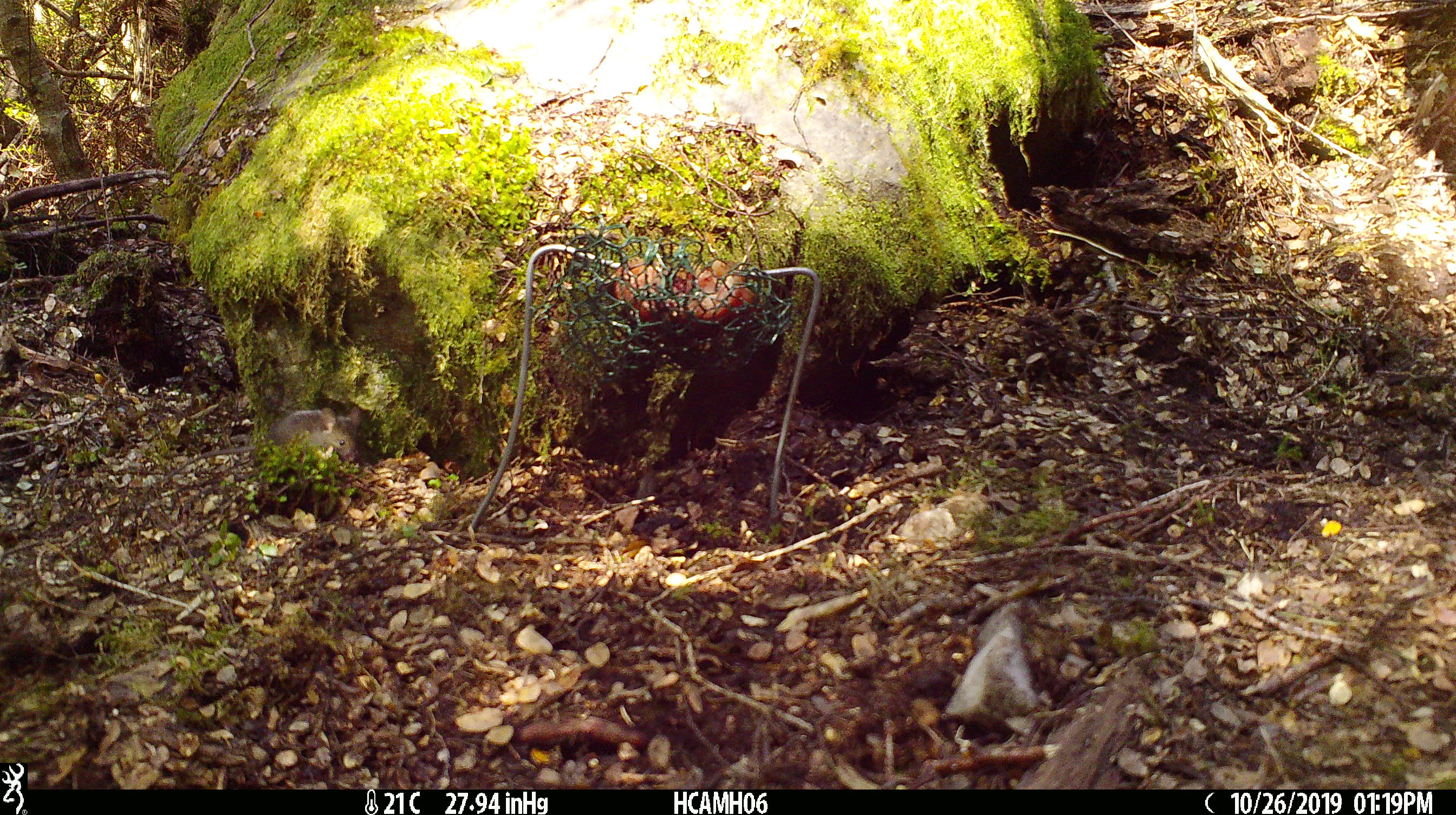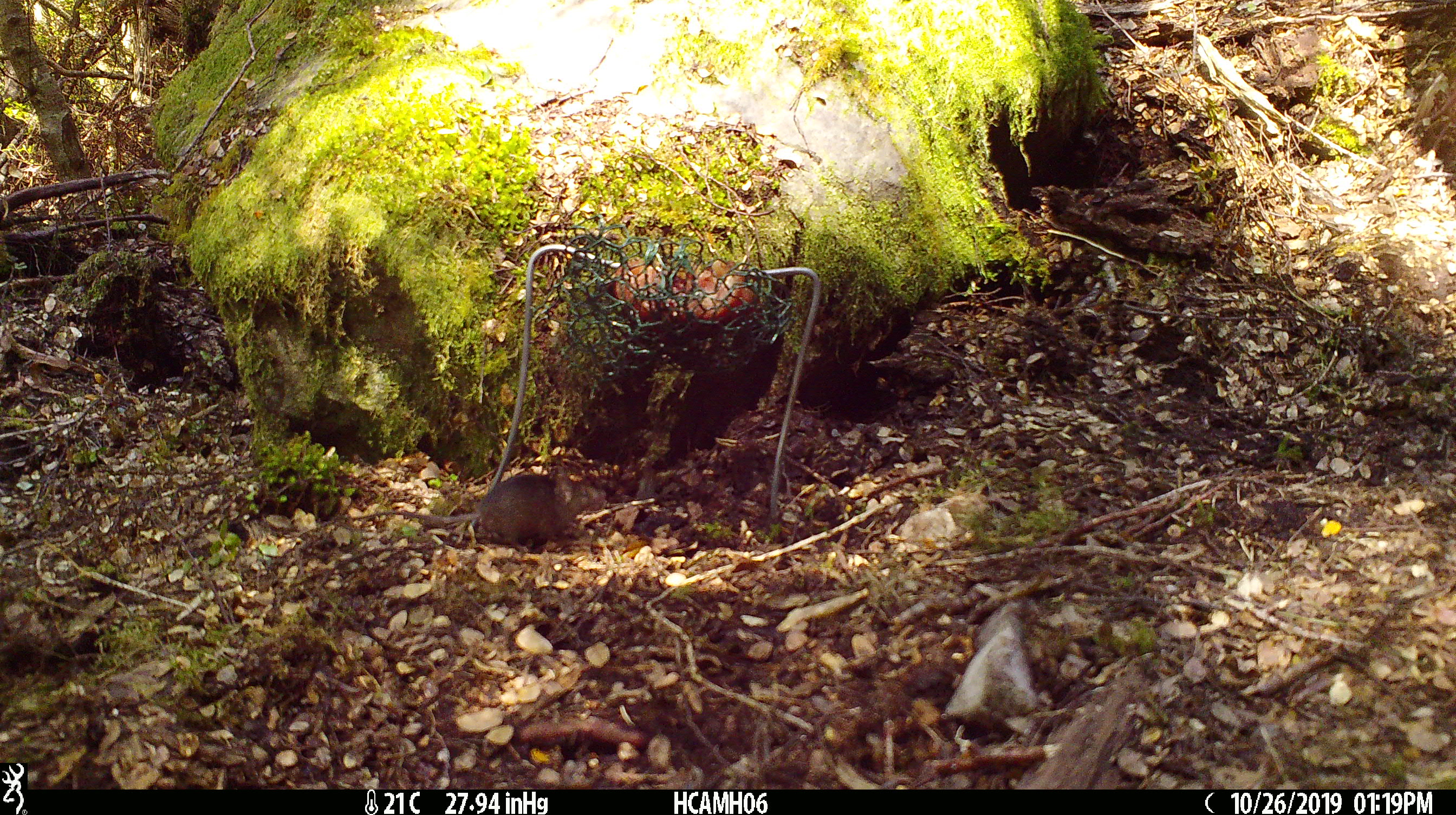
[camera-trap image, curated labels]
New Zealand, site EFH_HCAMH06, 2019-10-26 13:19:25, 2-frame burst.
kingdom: Animalia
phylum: Chordata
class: Mammalia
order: Rodentia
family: Muridae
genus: Mus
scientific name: Mus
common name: mouse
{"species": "mouse (Mus)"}